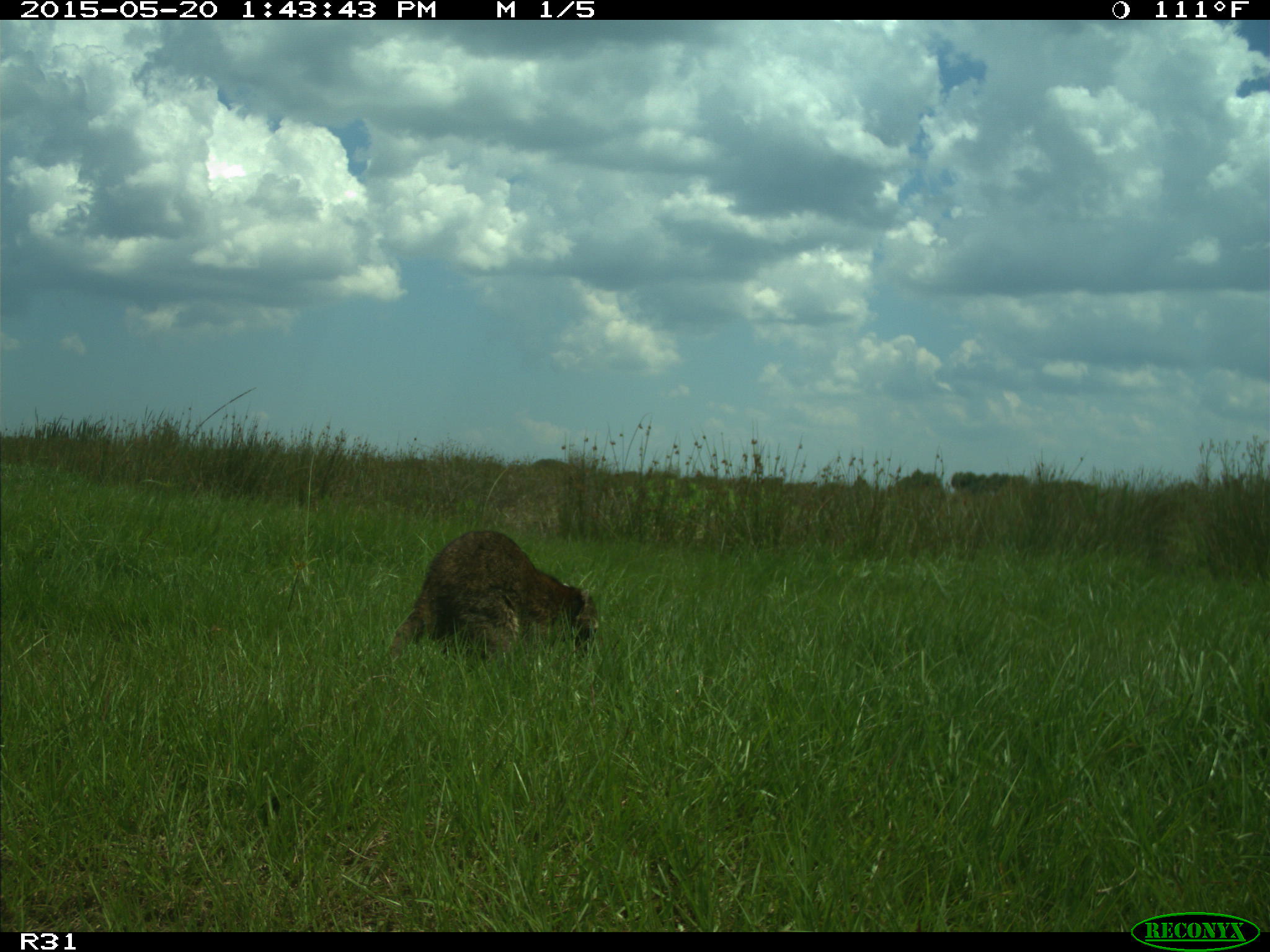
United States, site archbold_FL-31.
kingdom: Animalia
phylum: Chordata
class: Mammalia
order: Carnivora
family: Procyonidae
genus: Procyon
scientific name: Procyon lotor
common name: common raccoon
Procyon lotor (common raccoon).